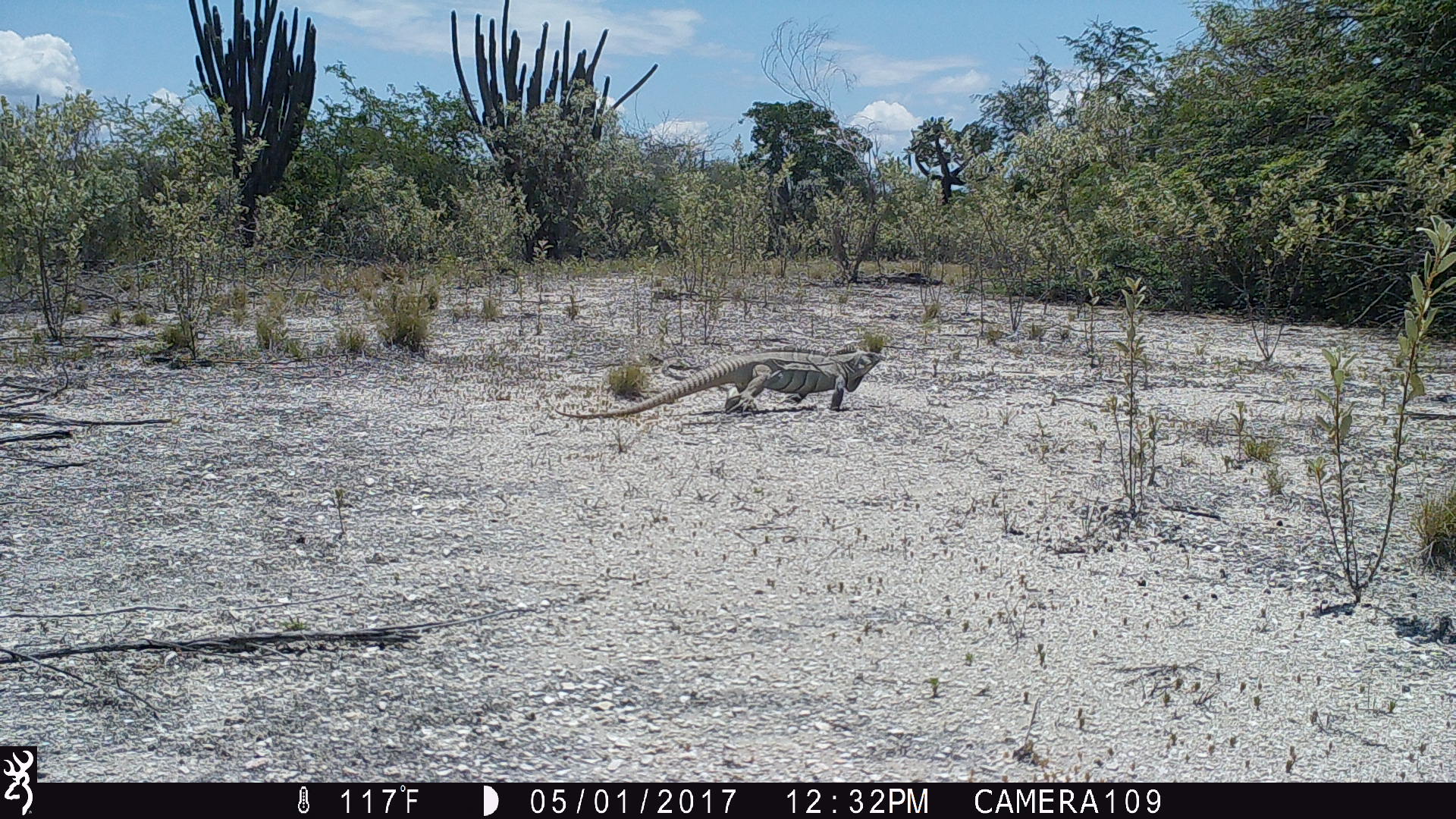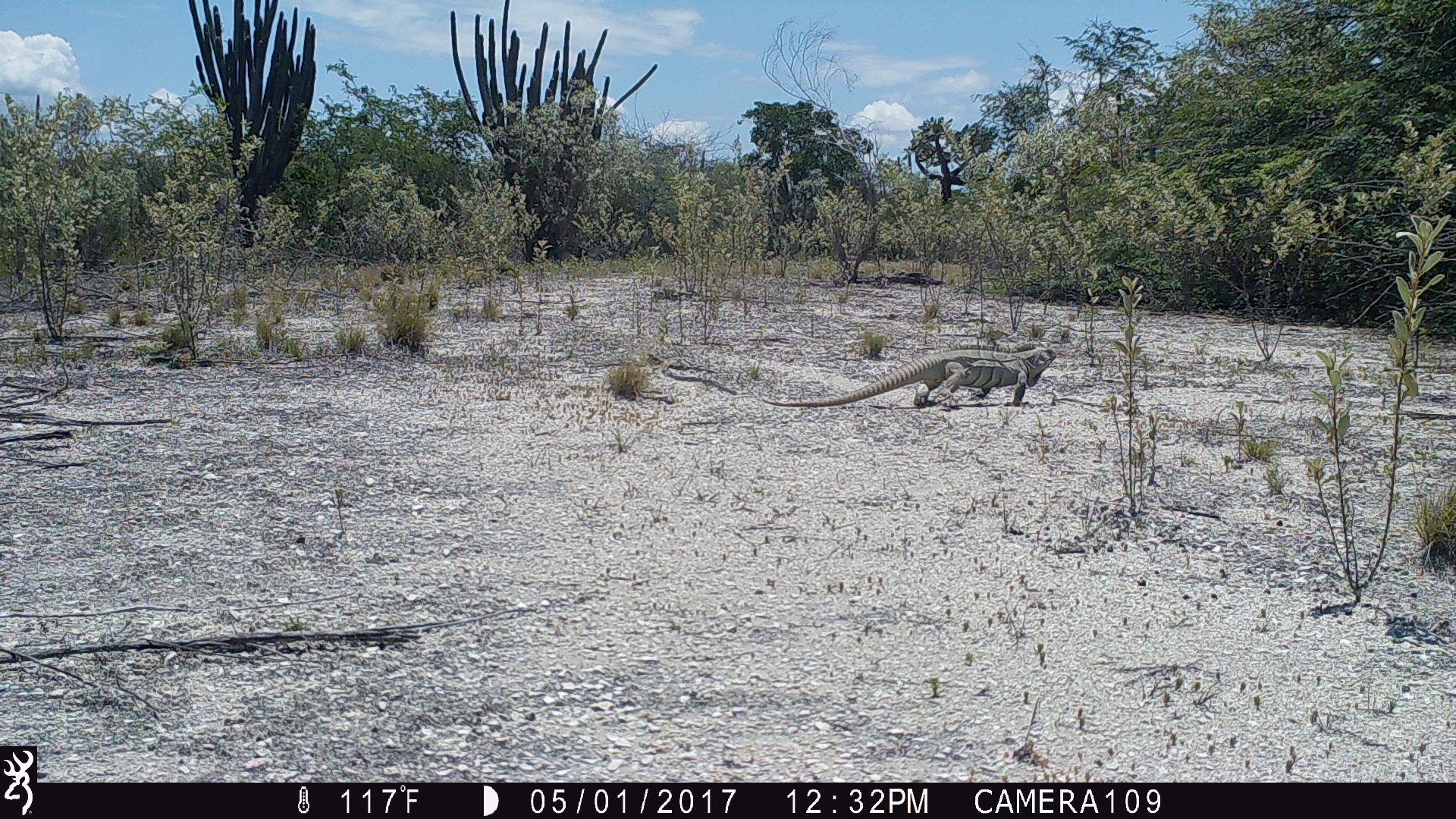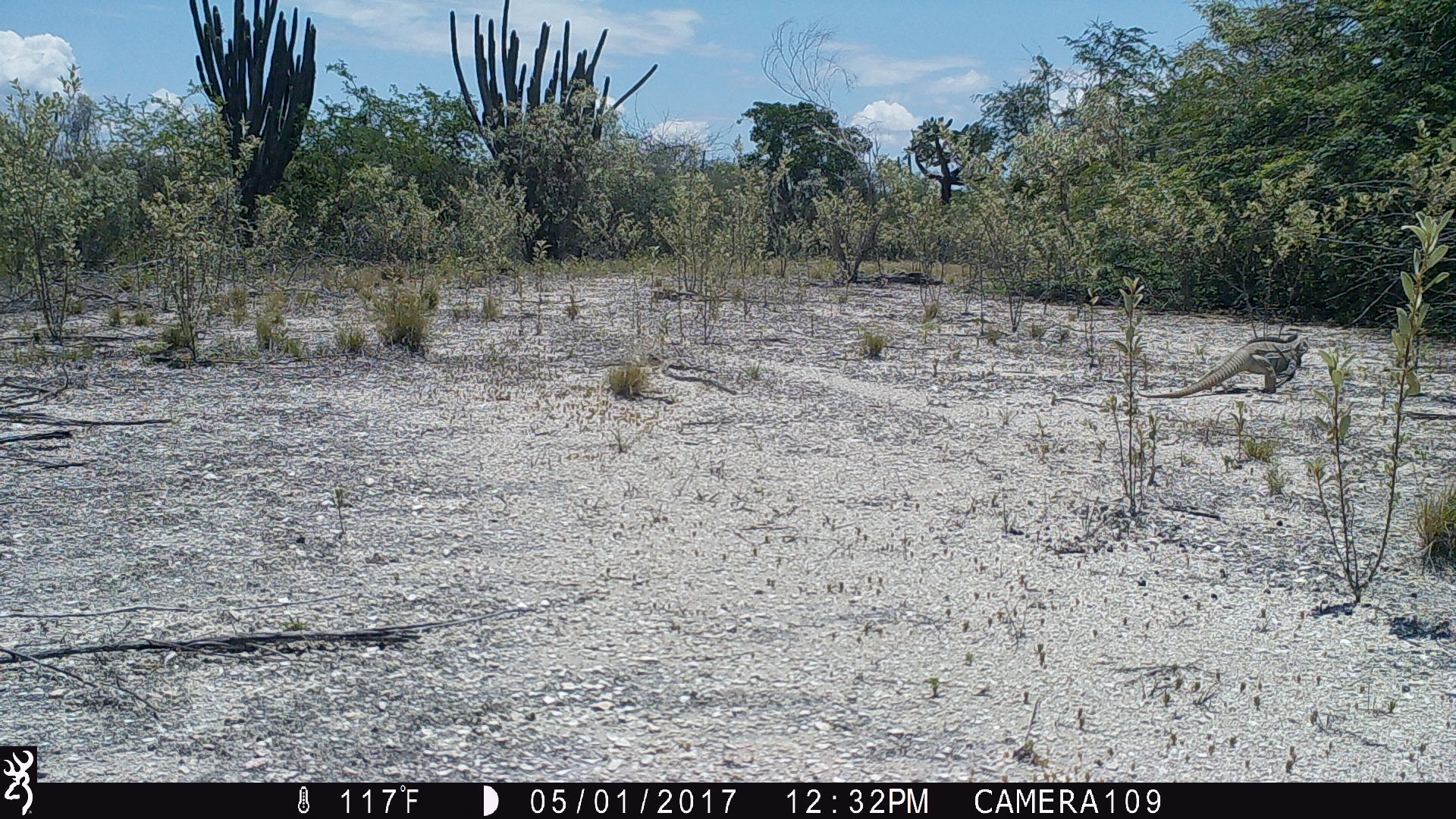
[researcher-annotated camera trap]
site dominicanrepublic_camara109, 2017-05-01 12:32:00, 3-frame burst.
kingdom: Animalia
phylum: Chordata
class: Reptilia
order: Squamata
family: Iguanidae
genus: Iguana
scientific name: Iguana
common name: typical iguanas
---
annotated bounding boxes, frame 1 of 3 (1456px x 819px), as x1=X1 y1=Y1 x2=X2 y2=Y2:
iguana: x1=542 y1=342 x2=893 y2=432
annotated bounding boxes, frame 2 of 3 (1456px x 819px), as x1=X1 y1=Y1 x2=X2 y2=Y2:
iguana: x1=744 y1=344 x2=1059 y2=407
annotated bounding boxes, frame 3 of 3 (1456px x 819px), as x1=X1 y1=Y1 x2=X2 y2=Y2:
iguana: x1=1134 y1=331 x2=1312 y2=398